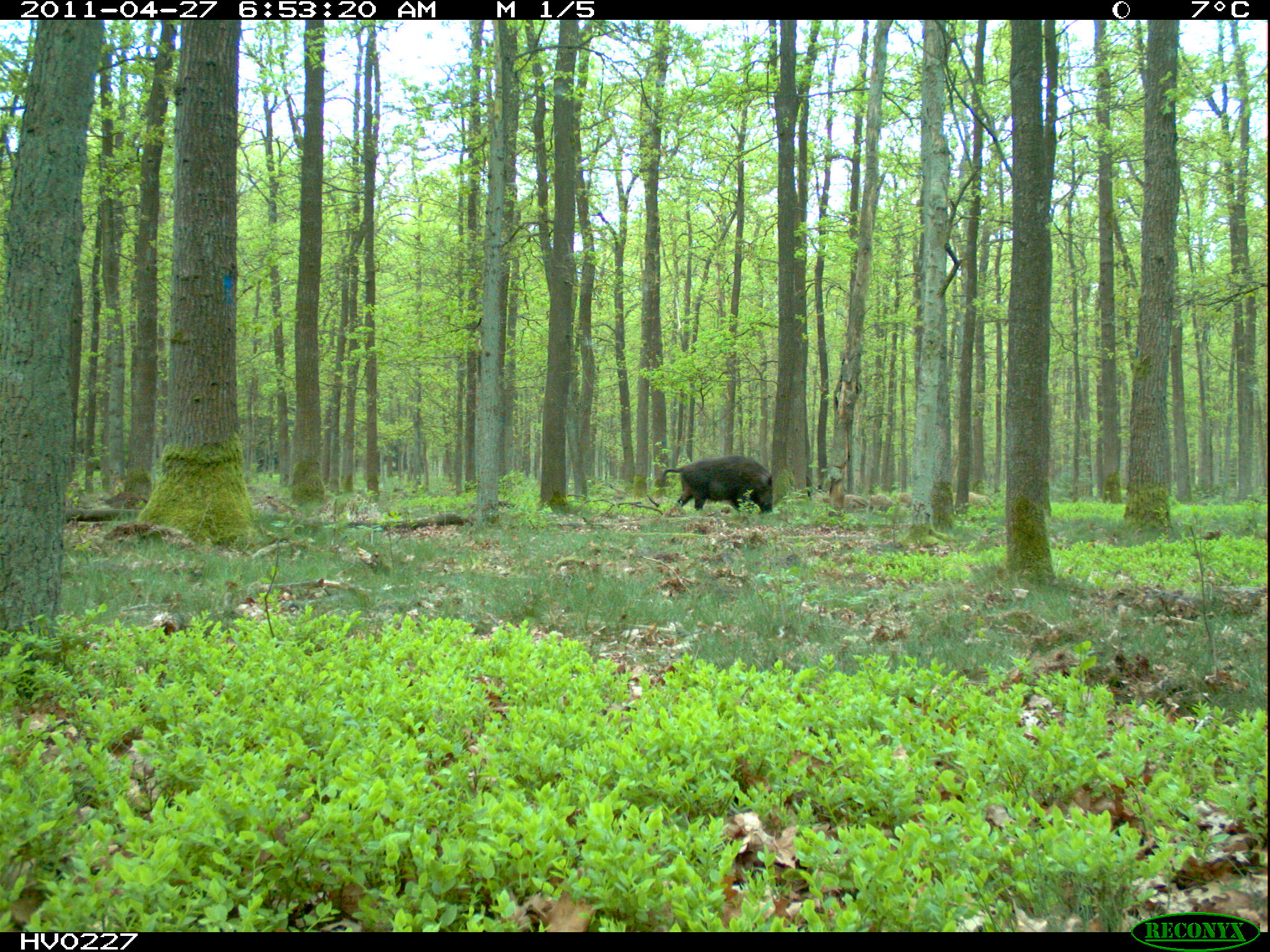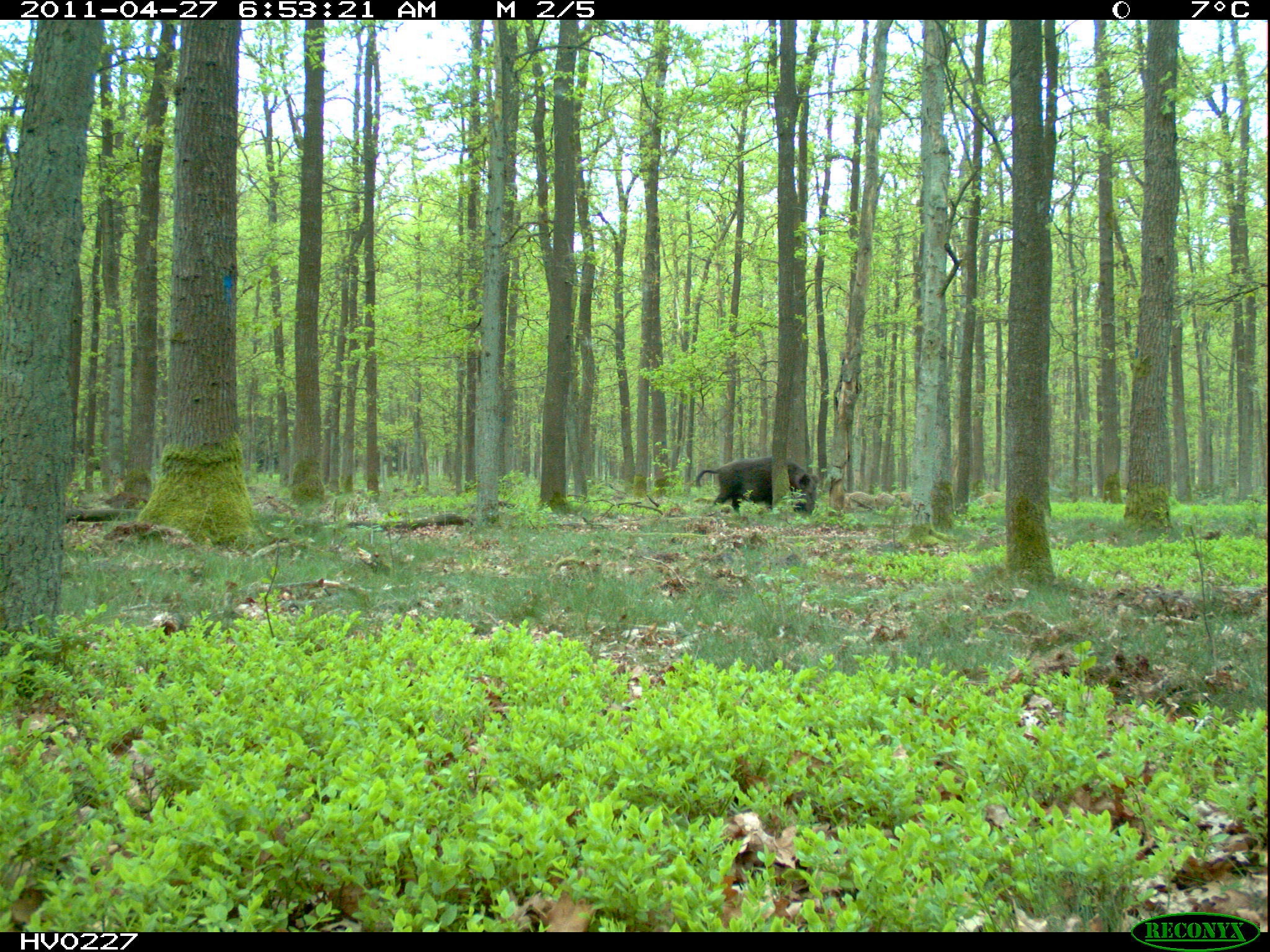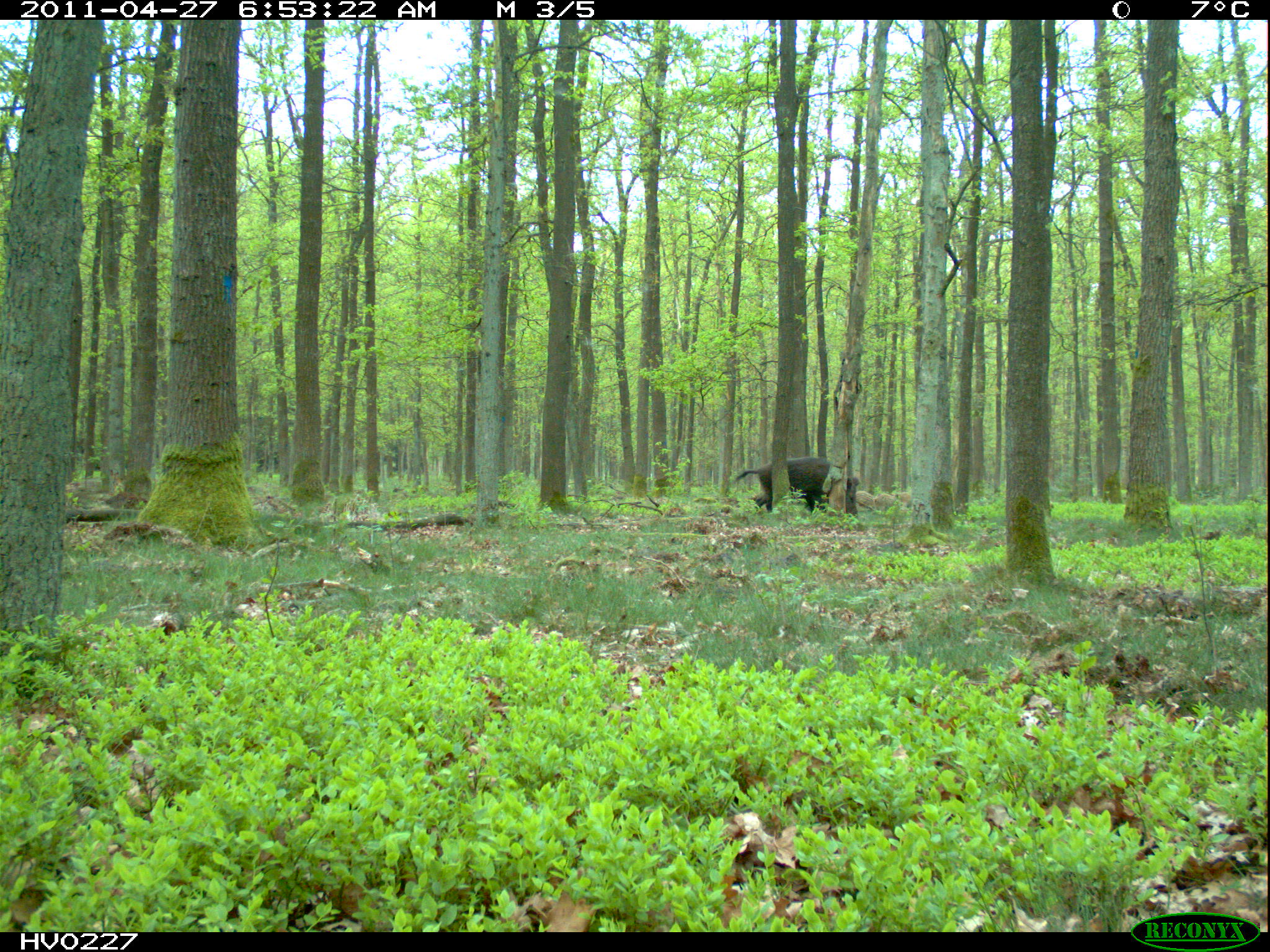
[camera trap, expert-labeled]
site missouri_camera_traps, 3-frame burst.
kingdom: Animalia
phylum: Chordata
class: Mammalia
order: Artiodactyla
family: Suidae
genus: Sus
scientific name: Sus scrofa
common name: wild boar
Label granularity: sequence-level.